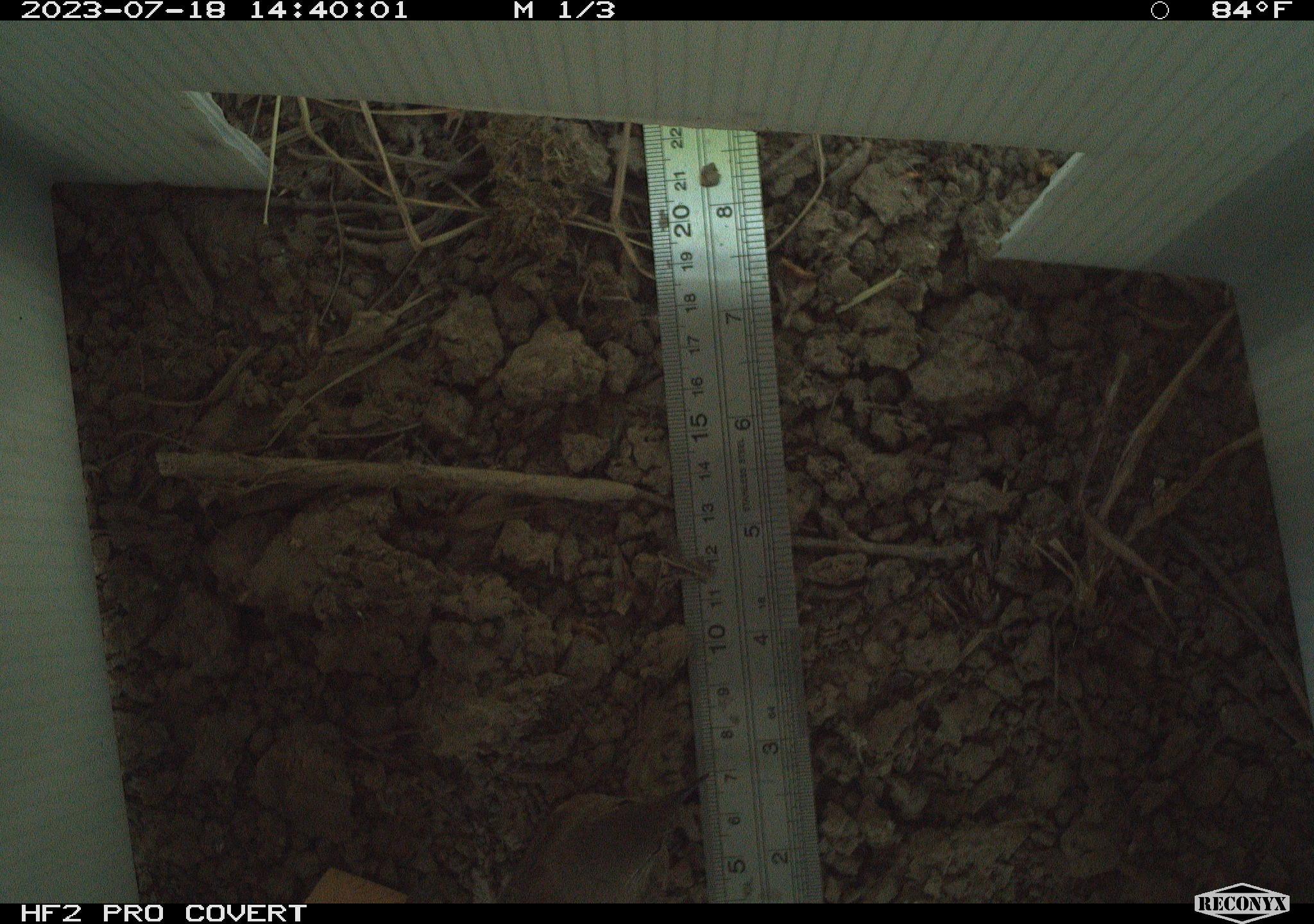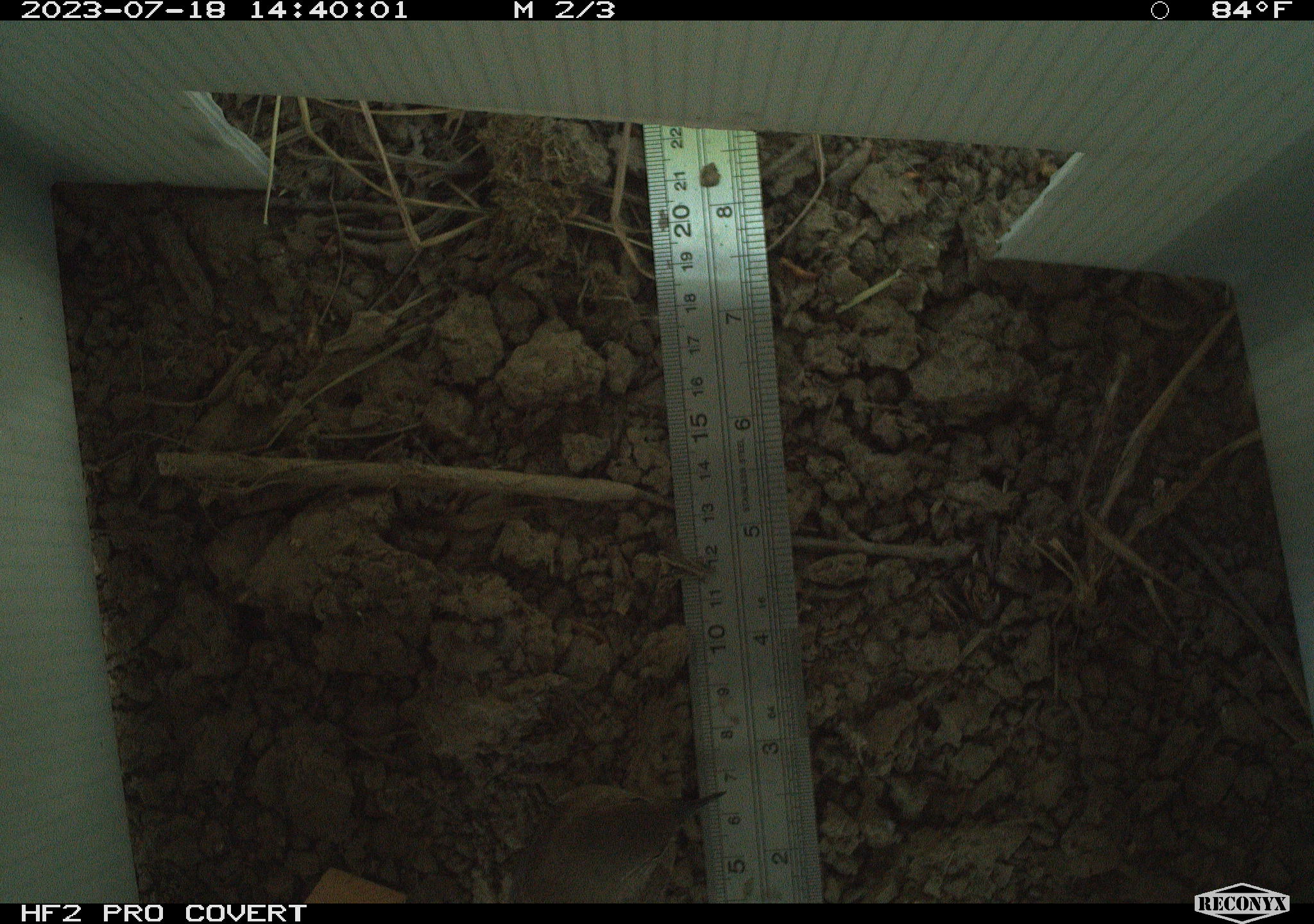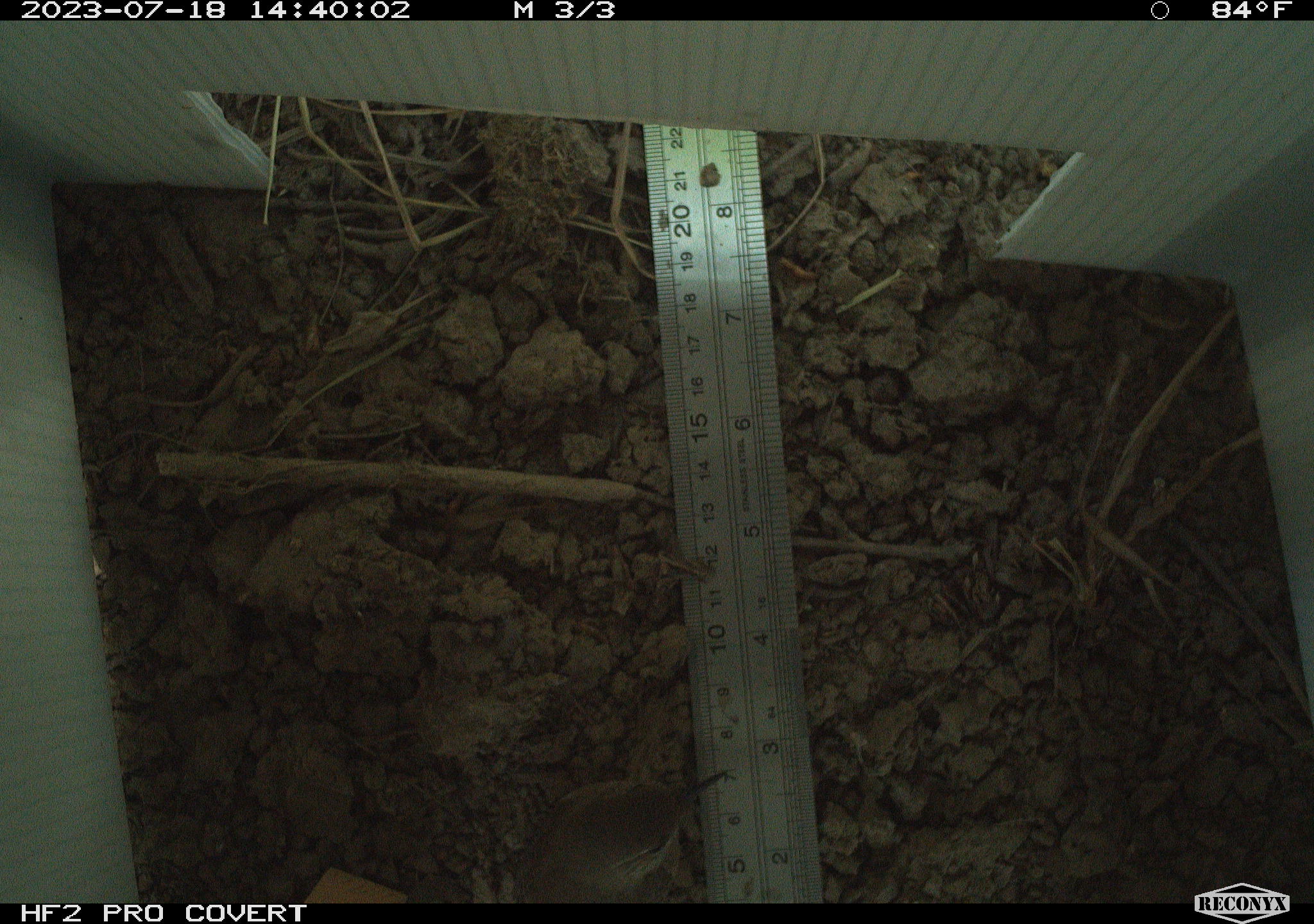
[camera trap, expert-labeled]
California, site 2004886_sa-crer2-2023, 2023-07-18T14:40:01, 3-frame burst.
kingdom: Animalia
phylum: Chordata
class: Aves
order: Passeriformes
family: Troglodytidae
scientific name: Troglodytidae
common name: wren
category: troglodytidae family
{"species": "troglodytidae family (wren) (Troglodytidae)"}